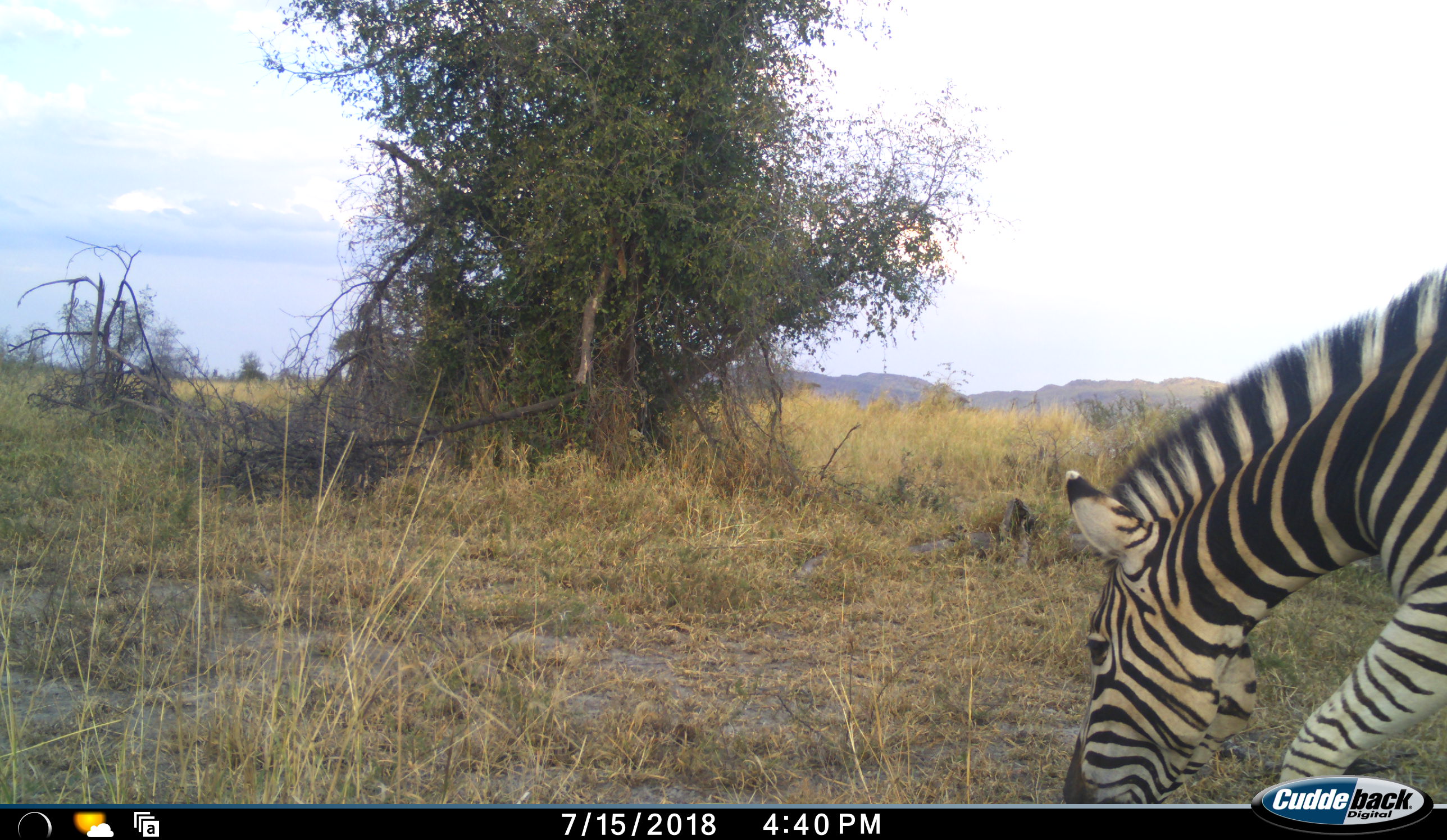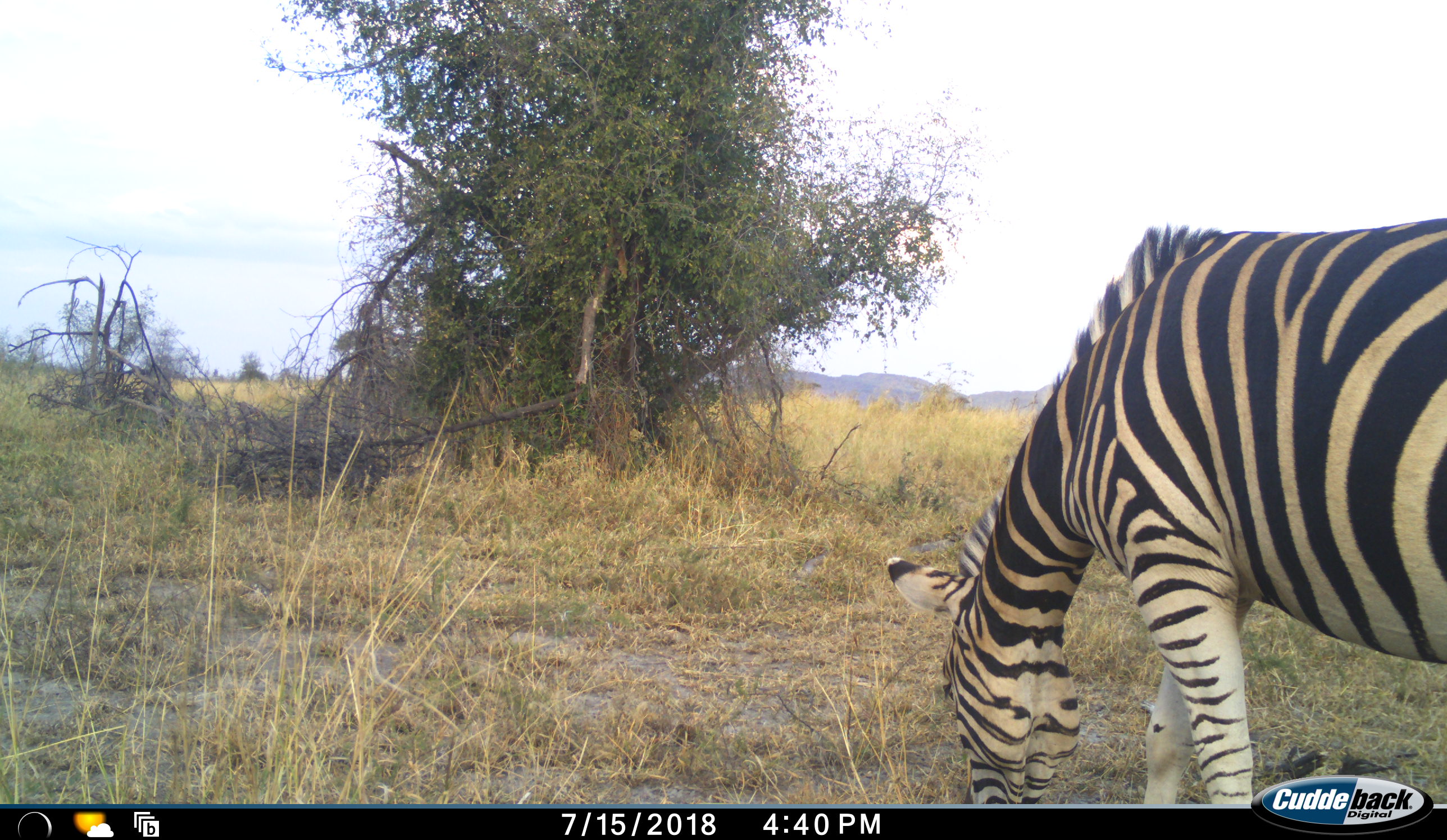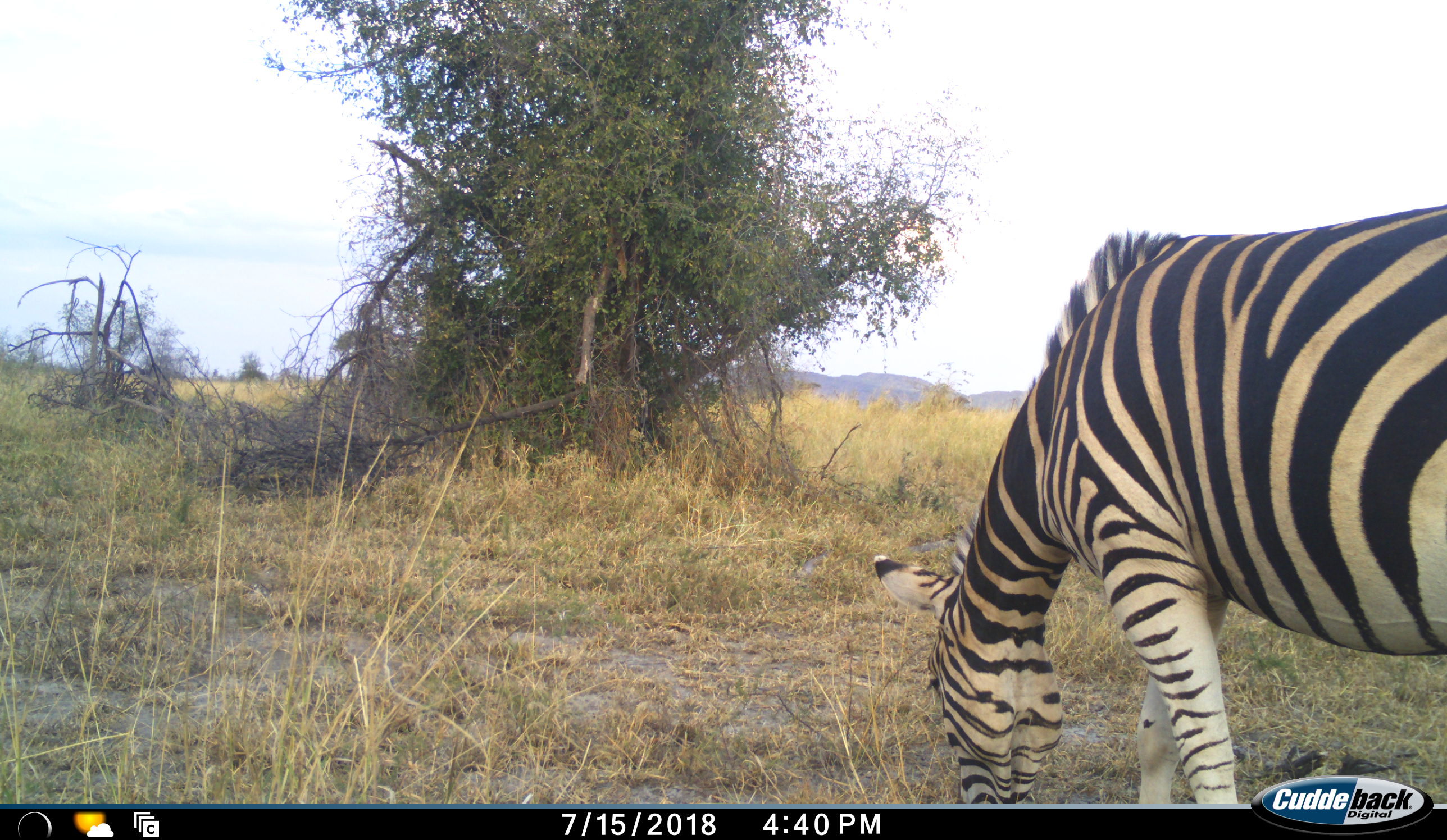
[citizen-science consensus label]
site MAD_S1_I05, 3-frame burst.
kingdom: Animalia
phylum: Chordata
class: Mammalia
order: Perissodactyla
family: Equidae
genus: Equus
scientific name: Equus quagga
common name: plains zebra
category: zebraplains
Zebraplains (plains zebra) (Equus quagga), count 1. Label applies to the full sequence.